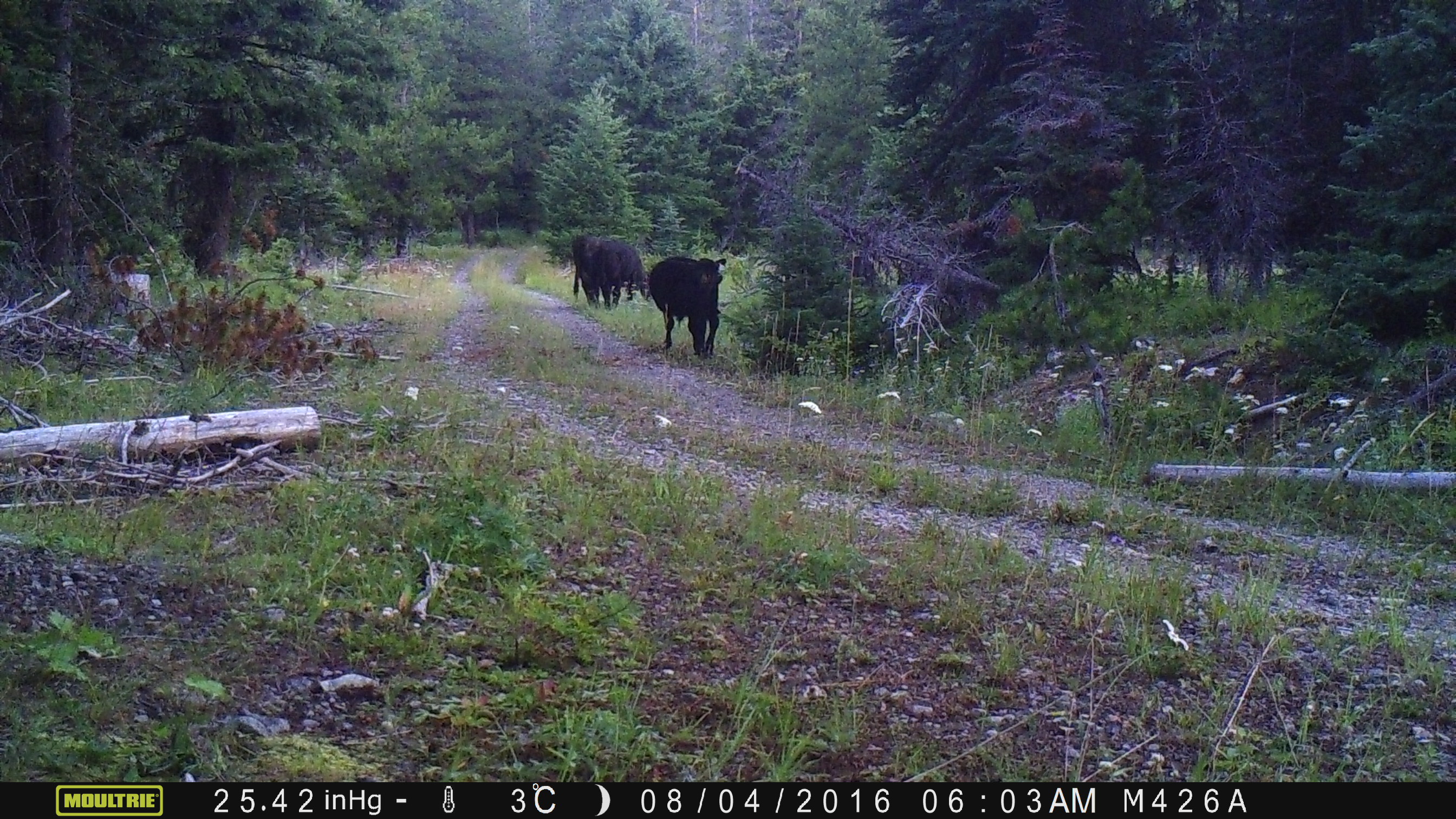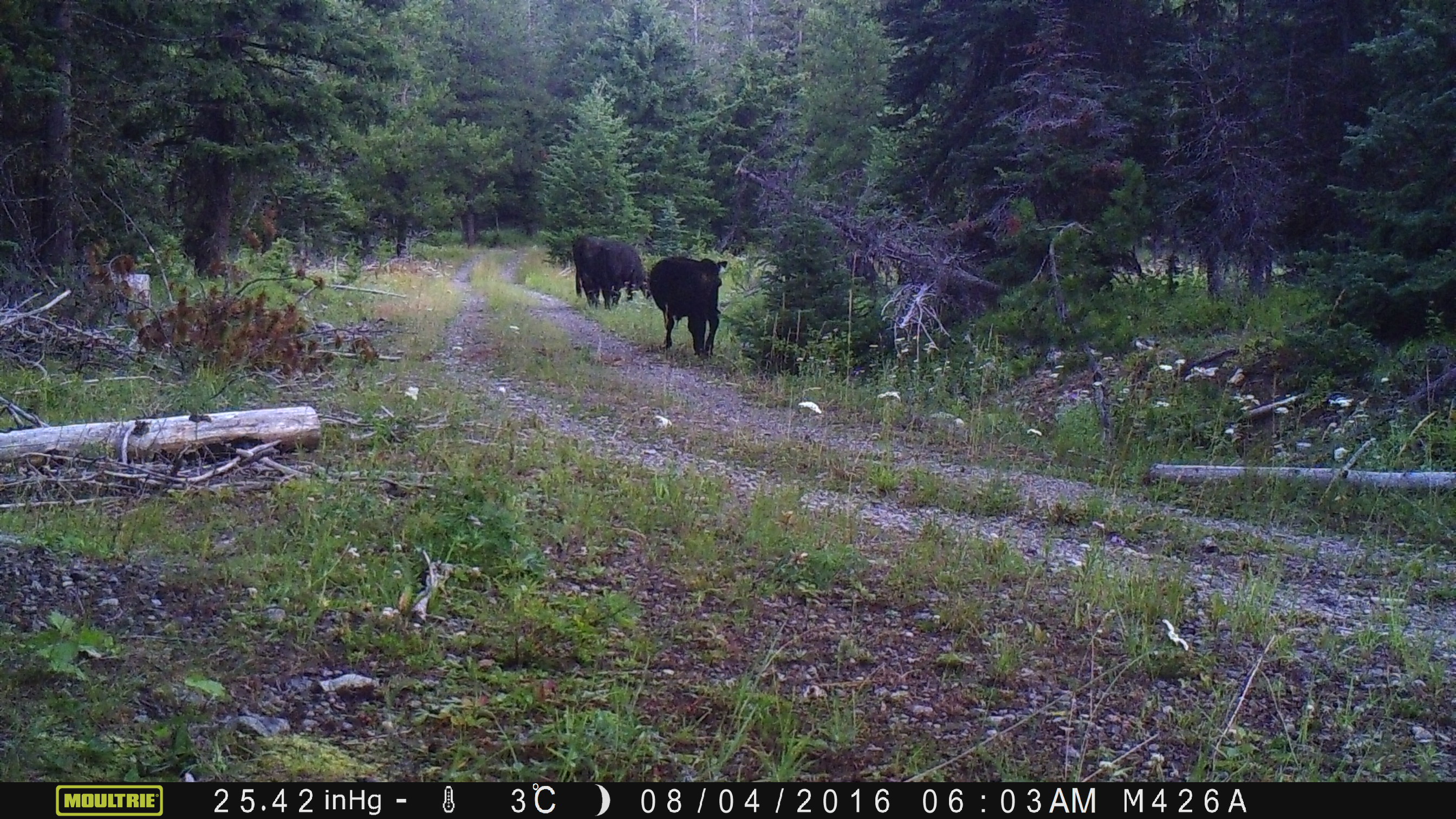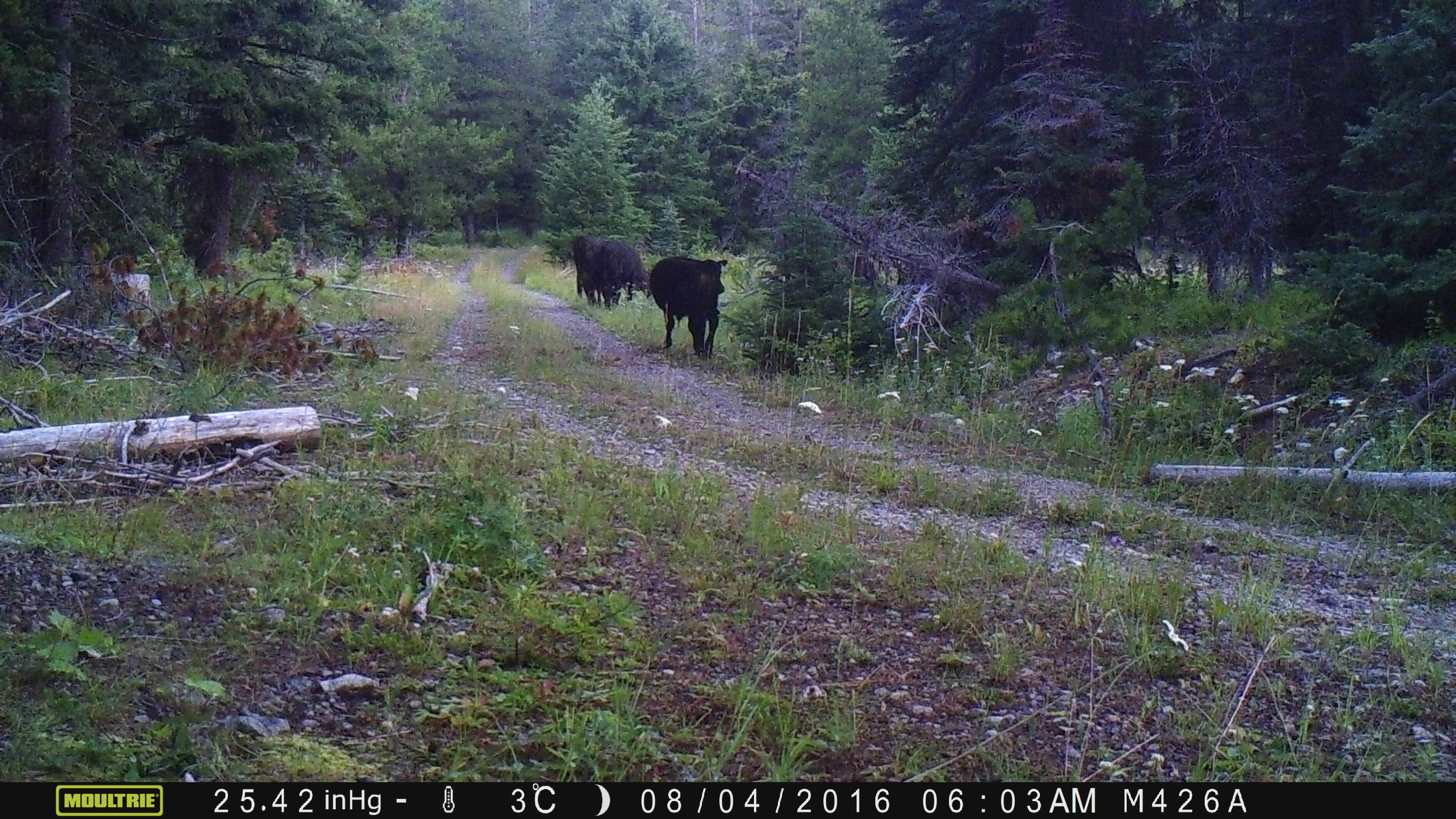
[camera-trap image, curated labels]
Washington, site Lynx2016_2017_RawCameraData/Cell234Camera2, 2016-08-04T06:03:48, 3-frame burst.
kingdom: Animalia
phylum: Chordata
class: Mammalia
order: Artiodactyla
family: Bovidae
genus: Bos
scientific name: Bos taurus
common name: domestic cattle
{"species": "domestic cattle (Bos taurus)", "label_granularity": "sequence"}